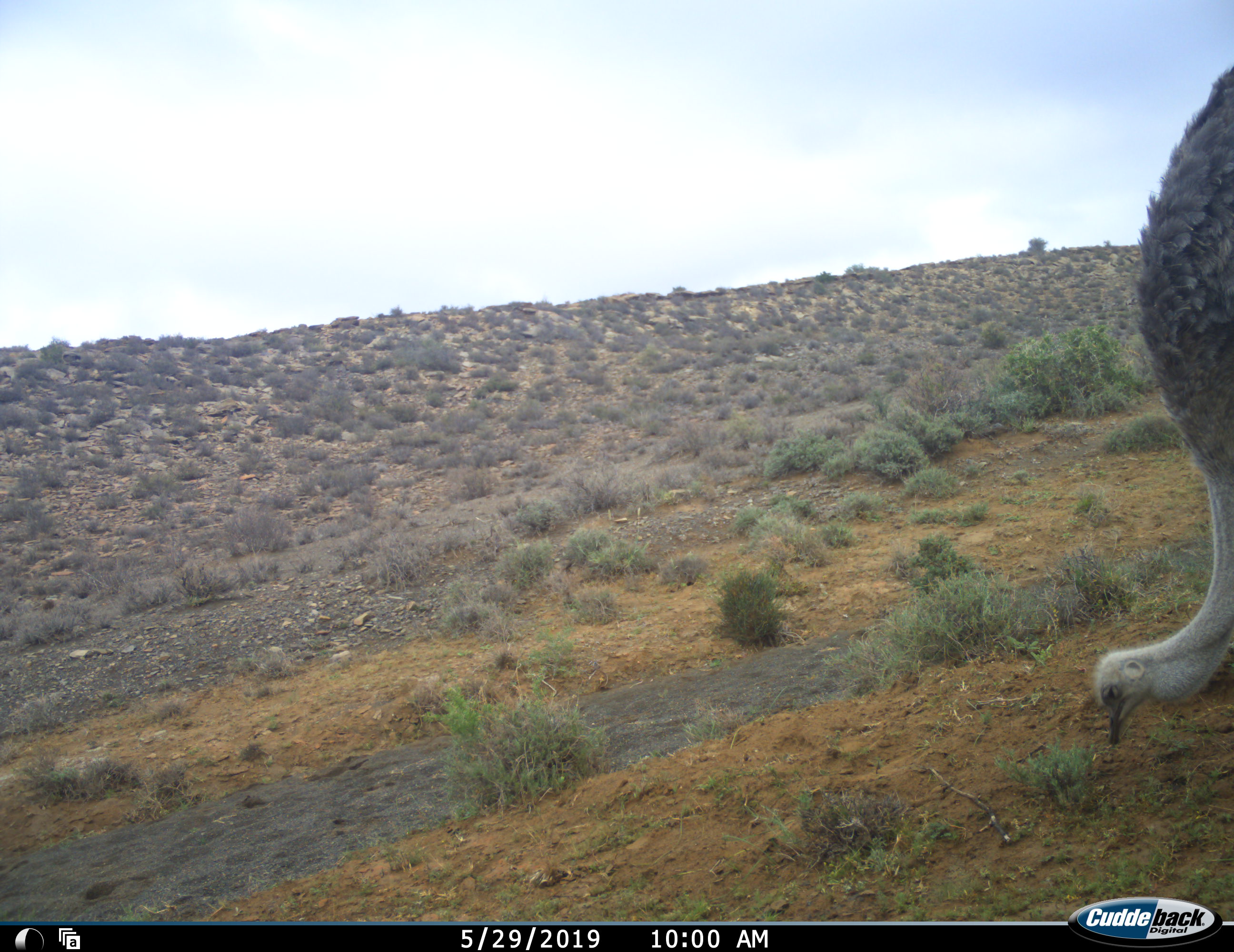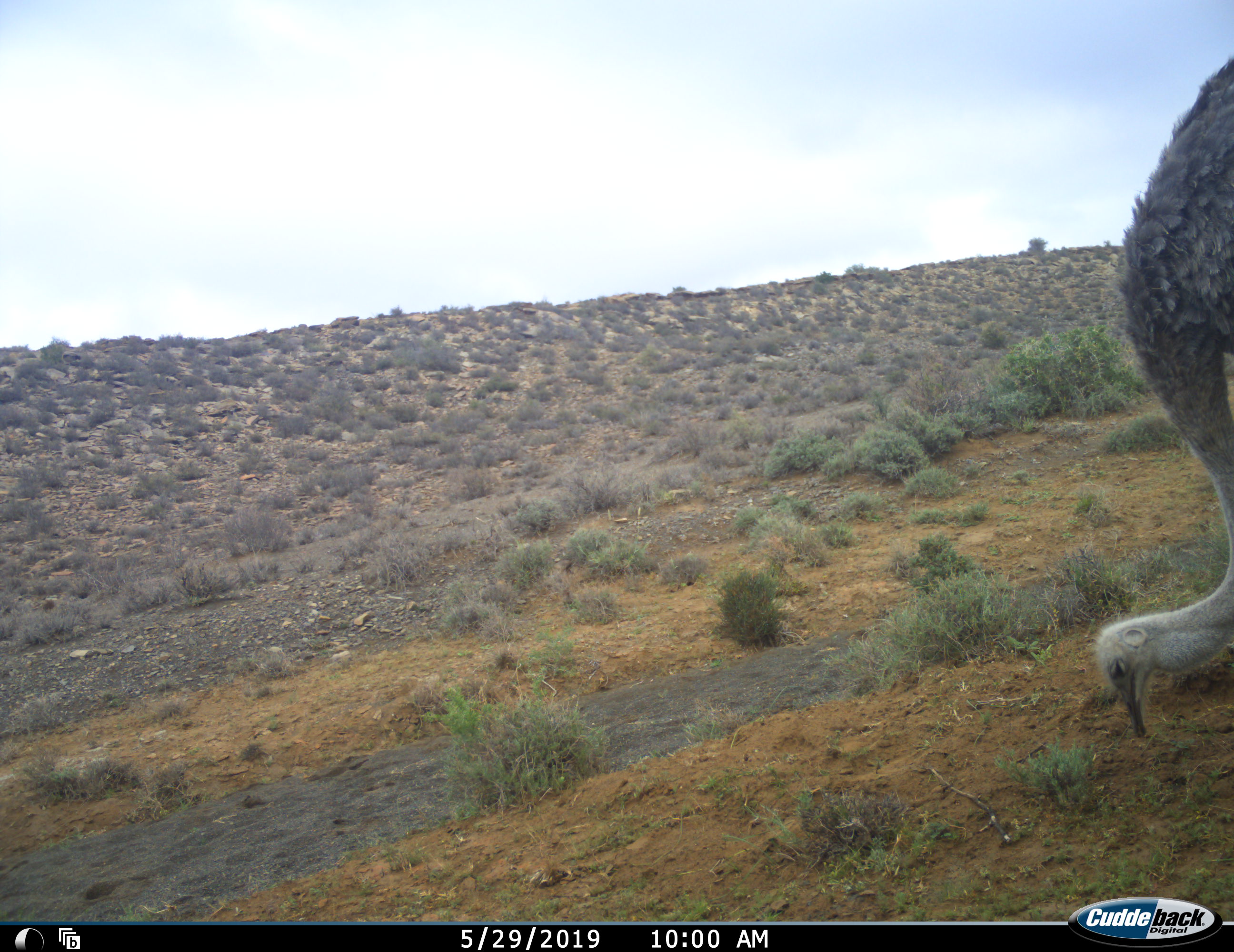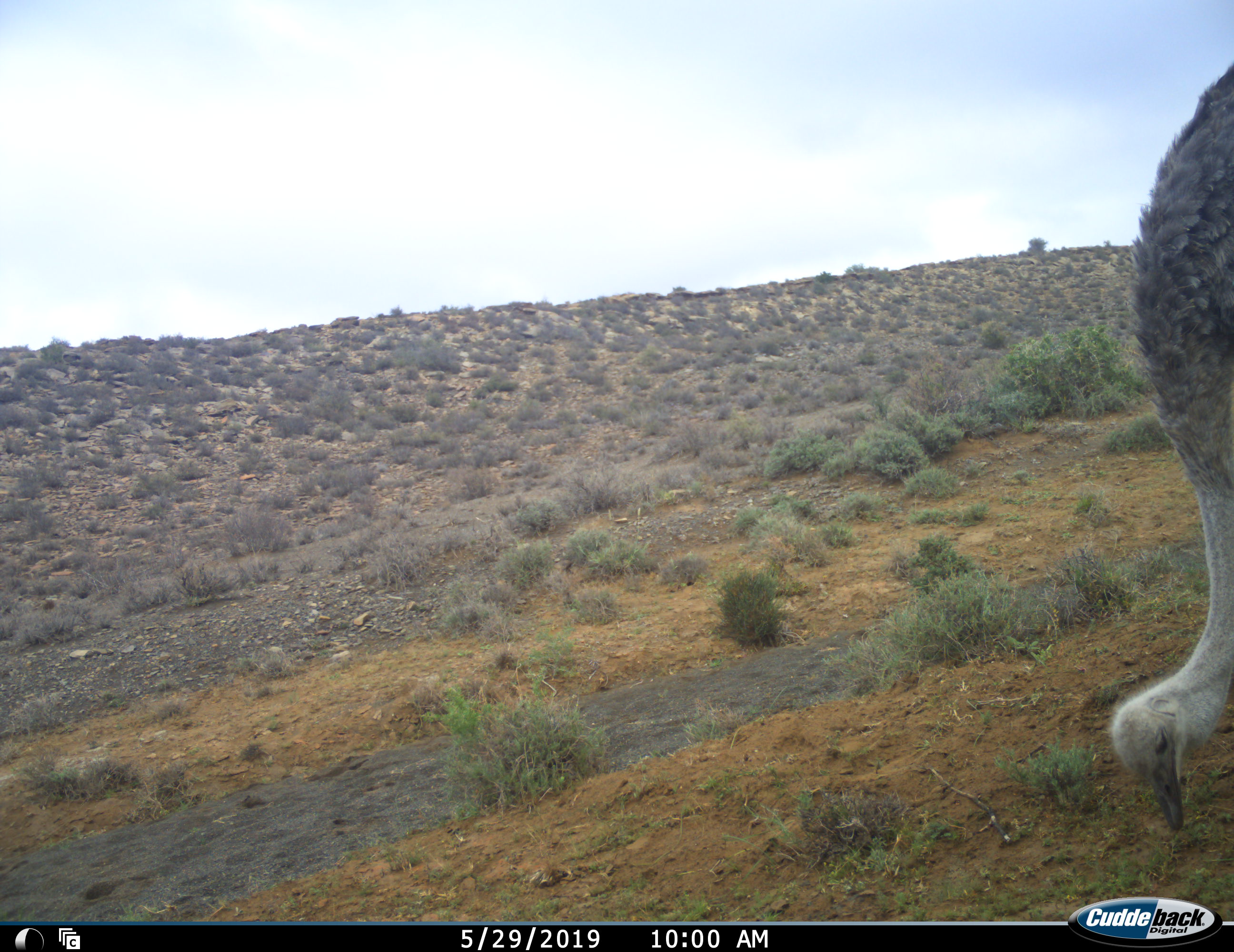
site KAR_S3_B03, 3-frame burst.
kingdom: Animalia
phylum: Chordata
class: Aves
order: Struthioniformes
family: Struthionidae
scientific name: Struthionidae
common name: ostrich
Ostrich (Struthionidae), count 1. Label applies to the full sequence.